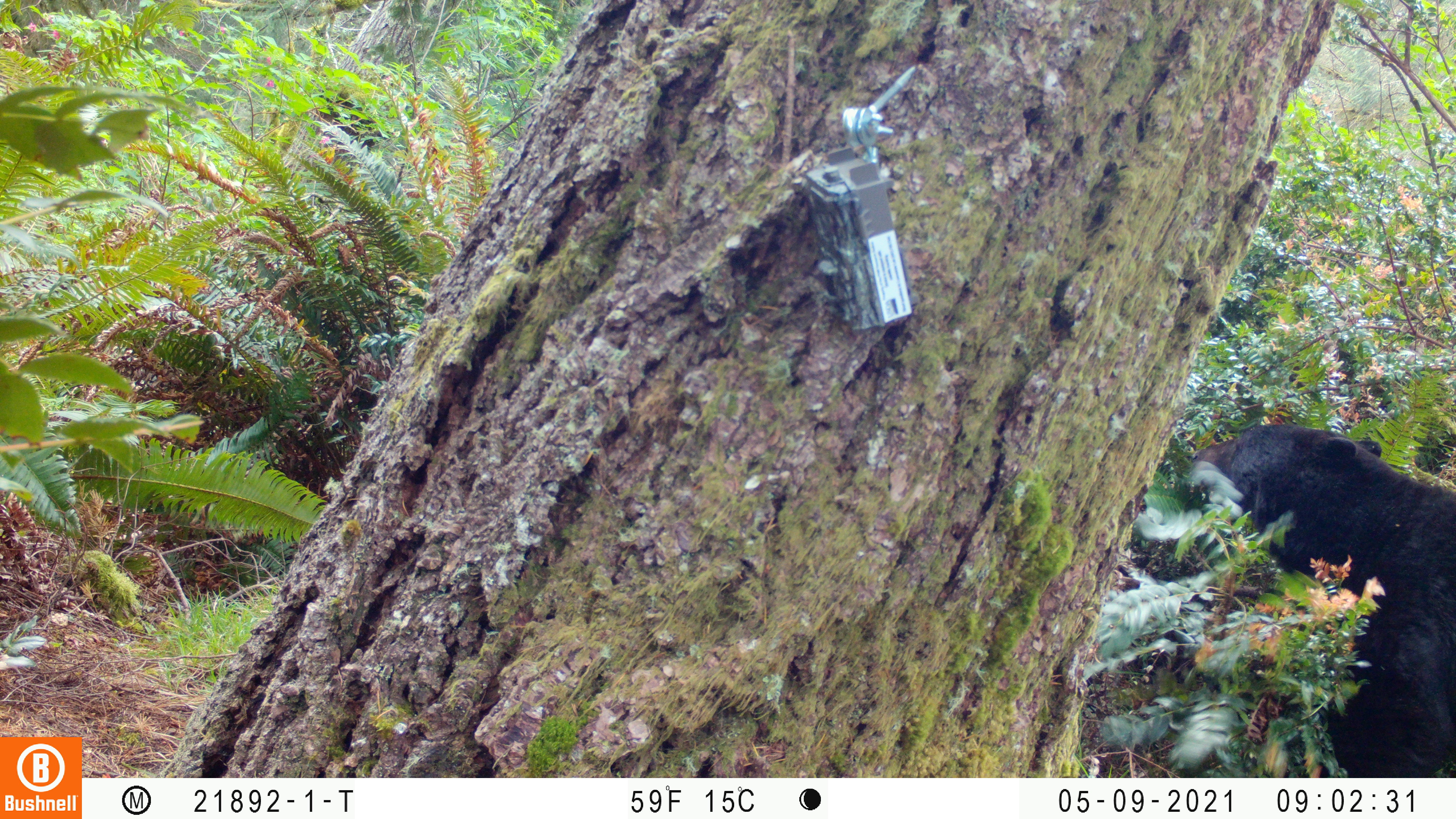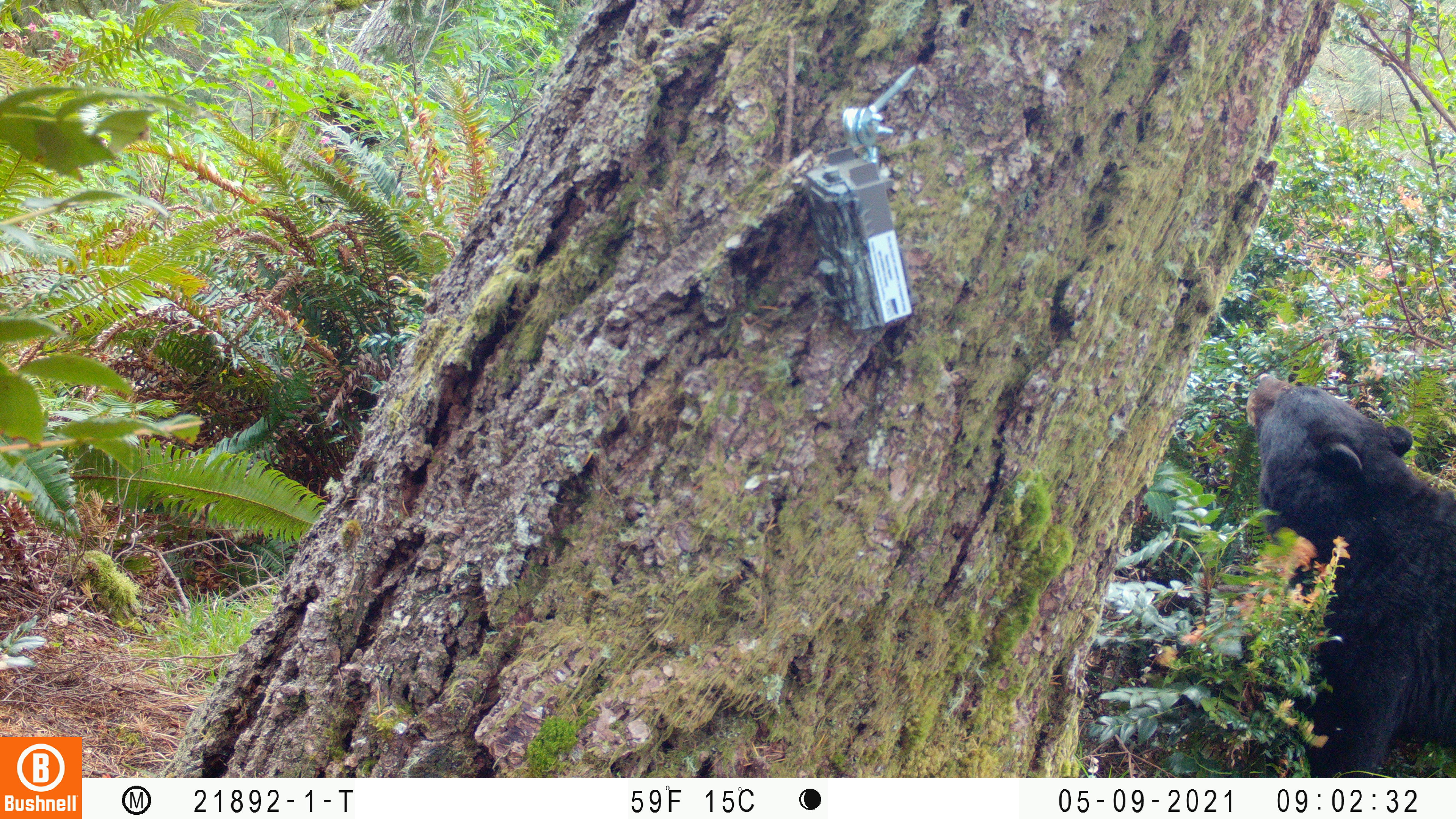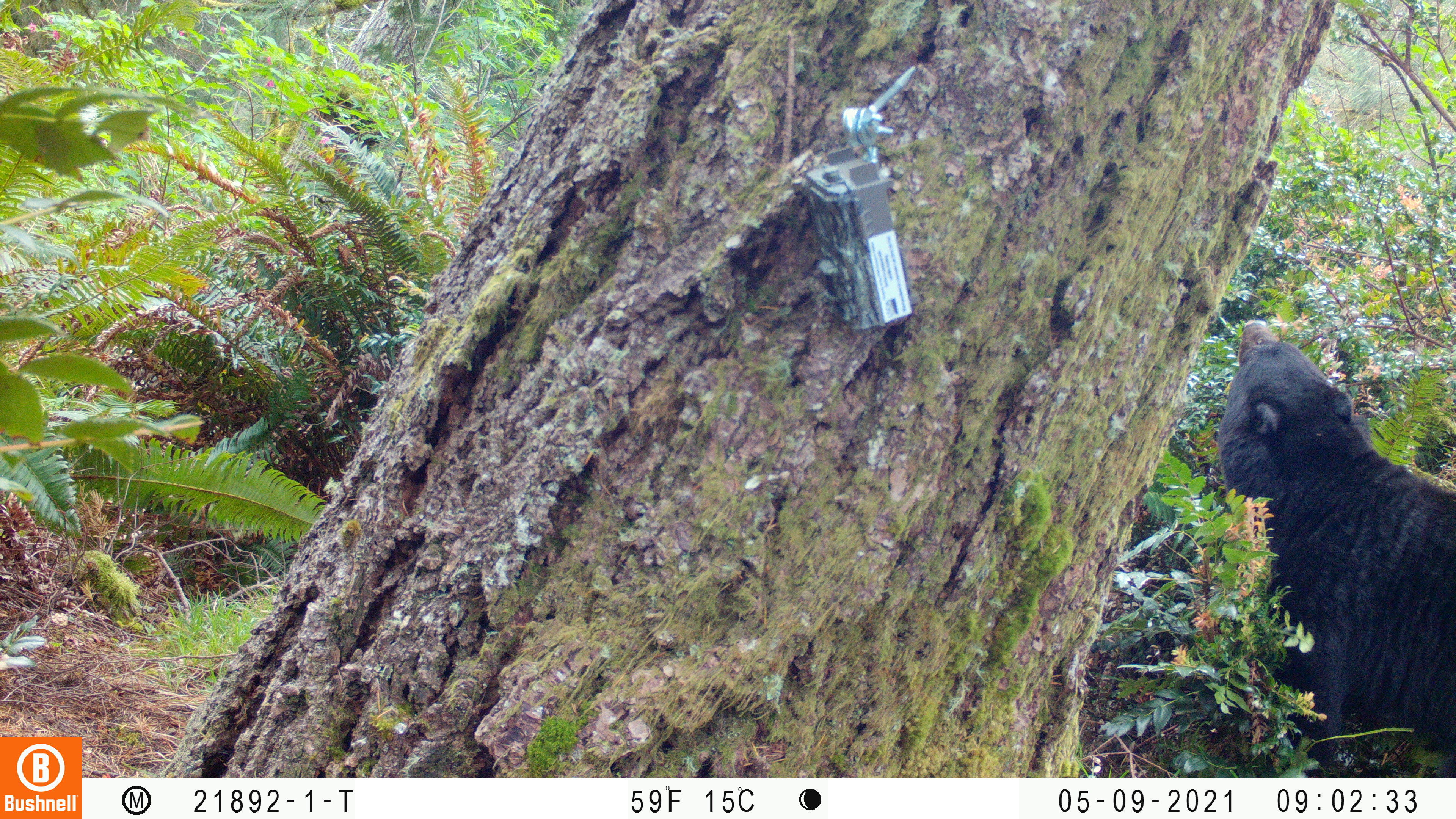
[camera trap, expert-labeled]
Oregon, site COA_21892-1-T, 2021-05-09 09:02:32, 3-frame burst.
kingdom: Animalia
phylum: Chordata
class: Mammalia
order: Carnivora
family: Ursidae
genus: Ursus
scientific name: Ursus americanus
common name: american black bear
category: black bear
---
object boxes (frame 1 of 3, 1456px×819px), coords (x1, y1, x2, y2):
black bear: (1165, 404, 1455, 777)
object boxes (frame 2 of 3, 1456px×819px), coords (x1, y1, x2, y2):
black bear: (1217, 355, 1455, 776)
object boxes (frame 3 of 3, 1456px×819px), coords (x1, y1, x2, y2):
black bear: (1197, 305, 1455, 777)